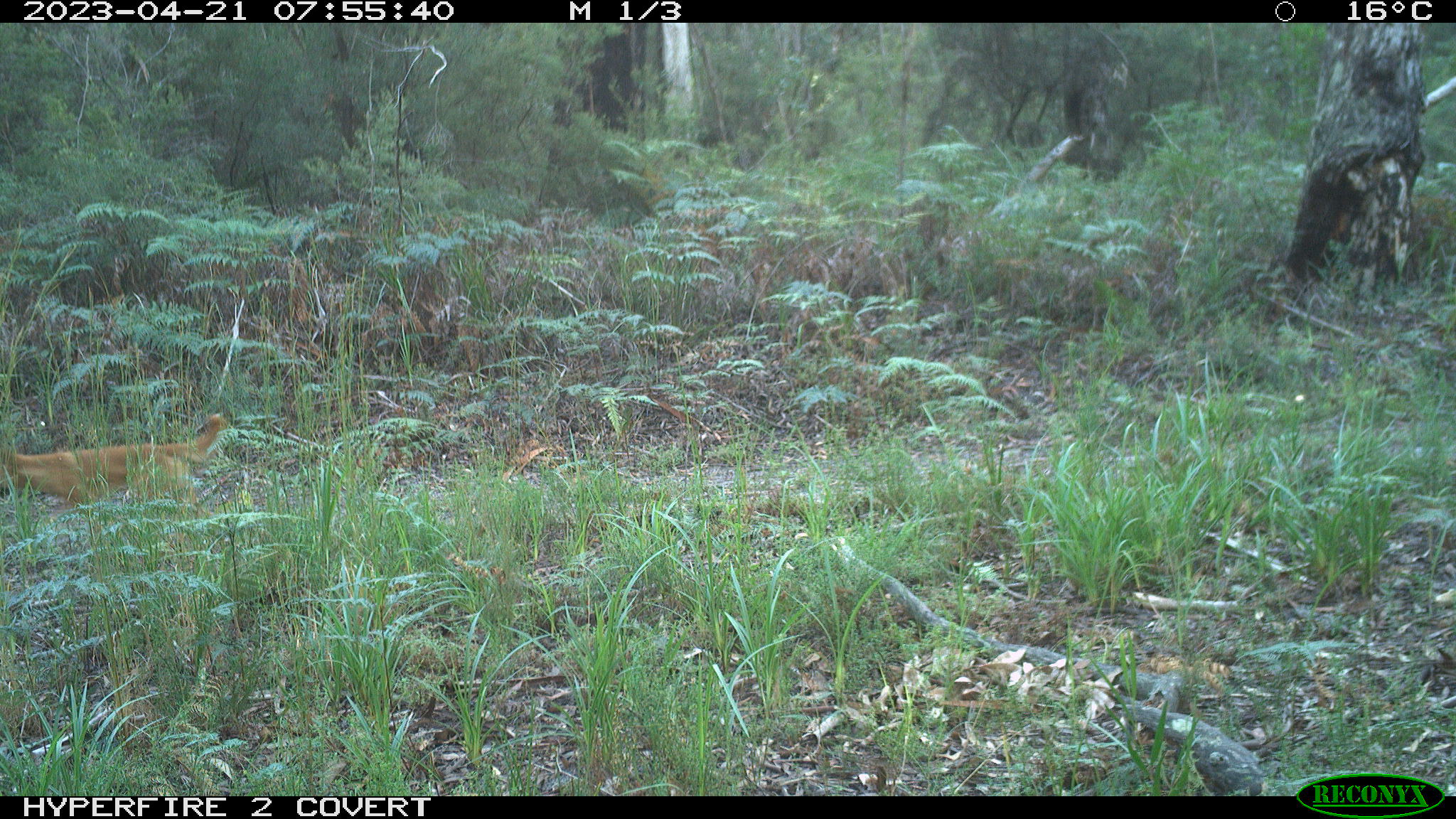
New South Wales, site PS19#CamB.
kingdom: Animalia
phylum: Chordata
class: Mammalia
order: Carnivora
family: Canidae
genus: Canis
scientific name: Canis familiaris dingo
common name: dingo